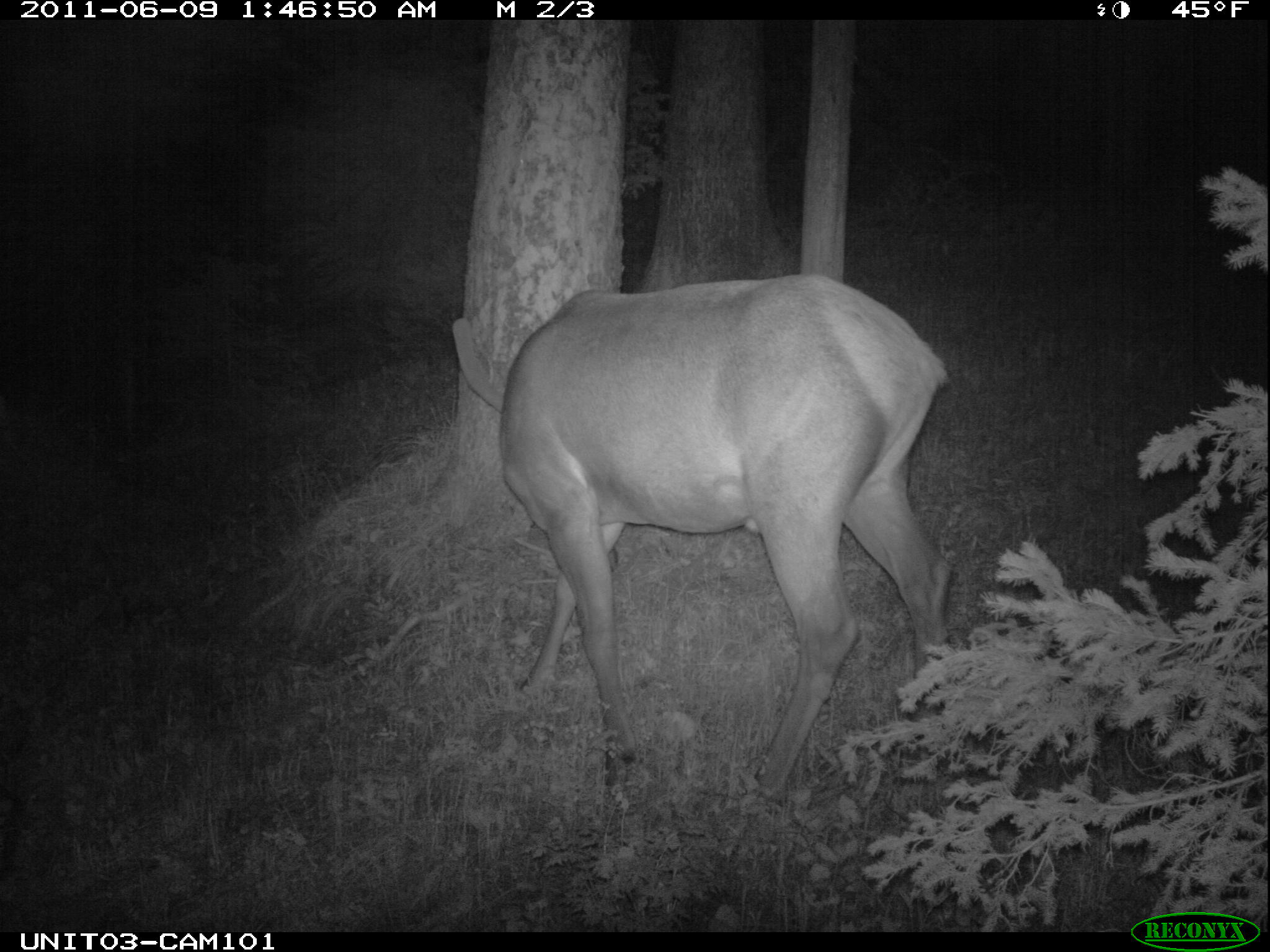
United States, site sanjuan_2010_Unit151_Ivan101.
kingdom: Animalia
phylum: Chordata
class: Mammalia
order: Artiodactyla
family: Cervidae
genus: Cervus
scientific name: Cervus elaphus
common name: red deer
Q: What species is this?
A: Cervus elaphus (red deer).